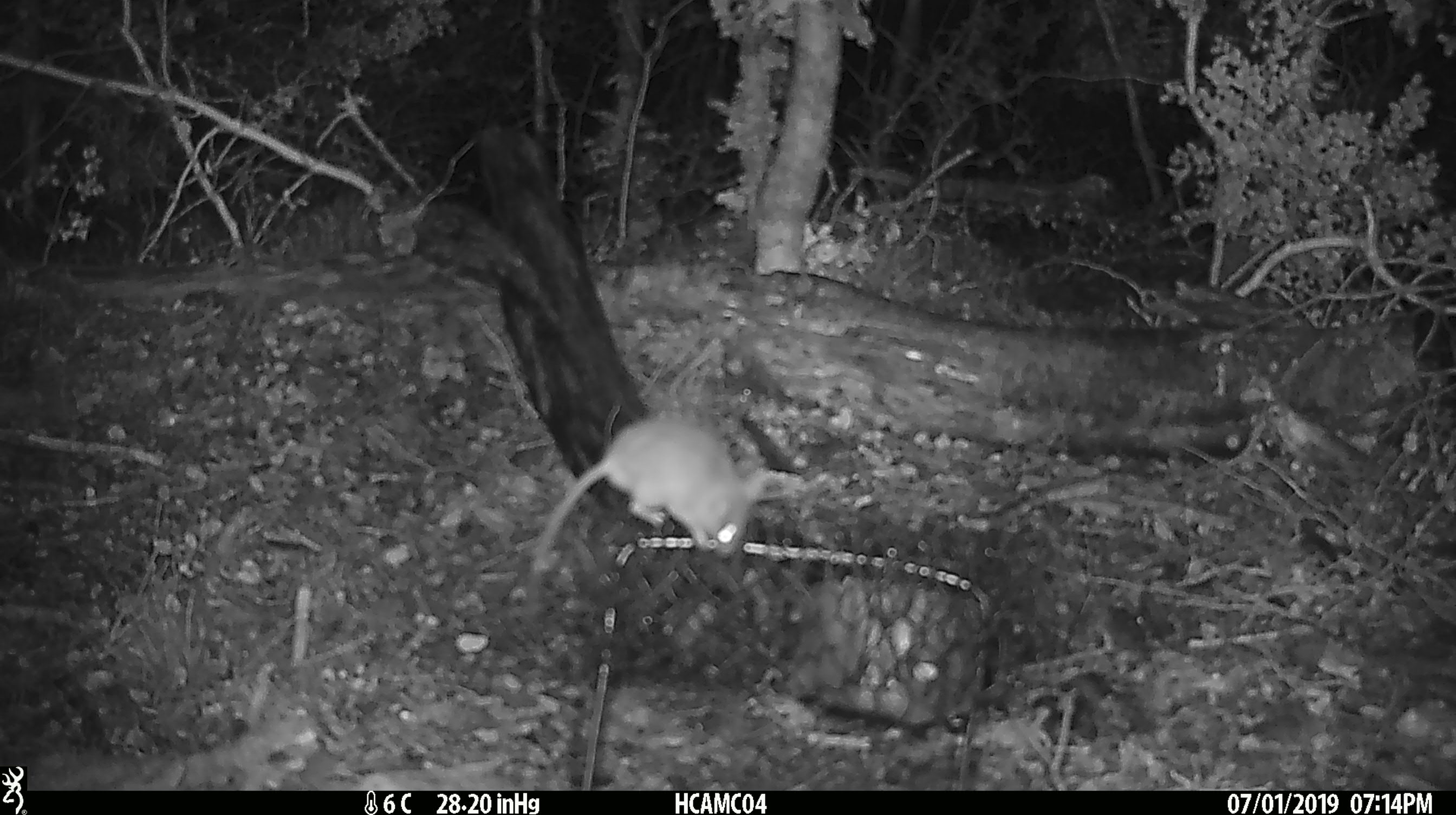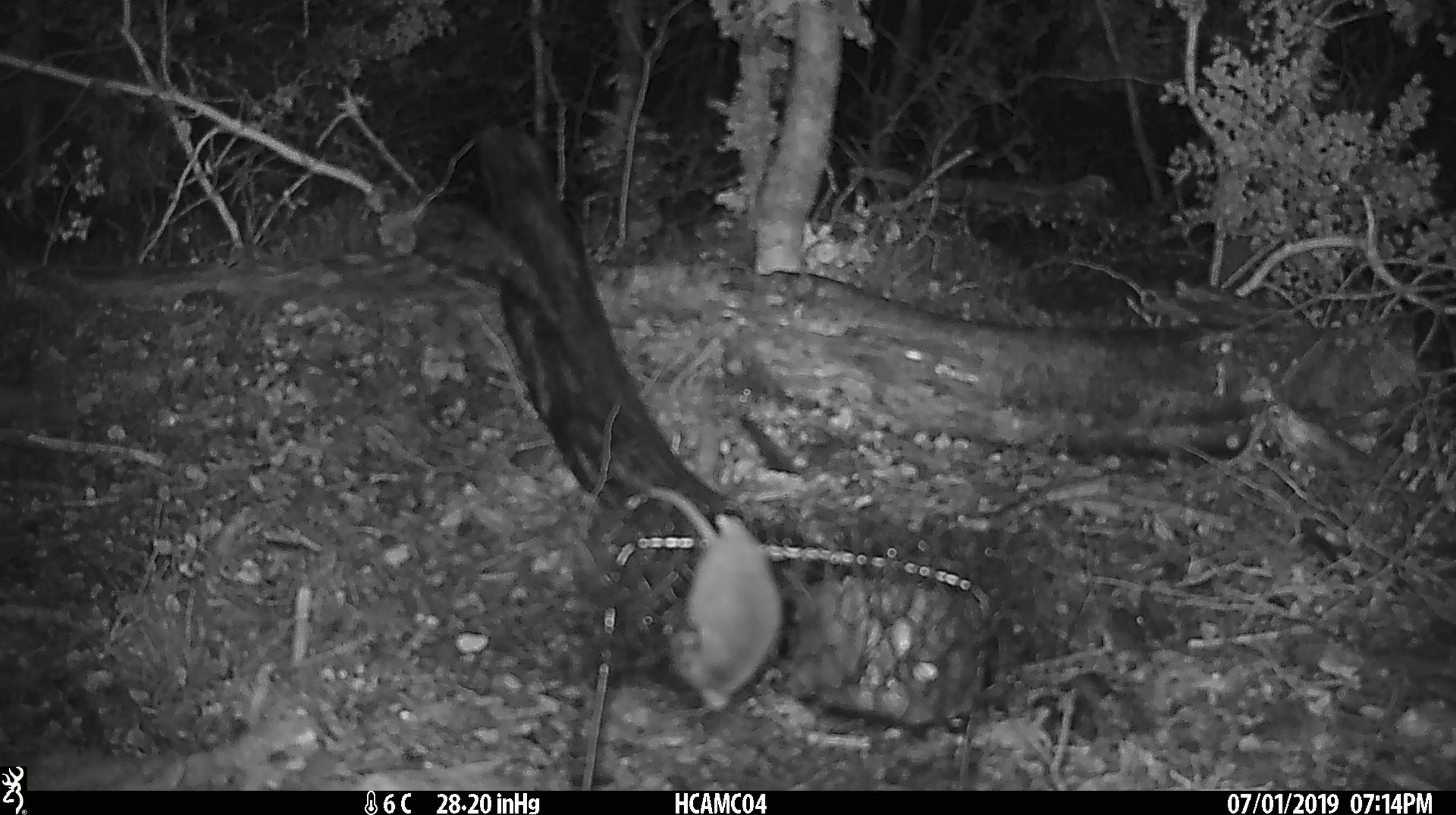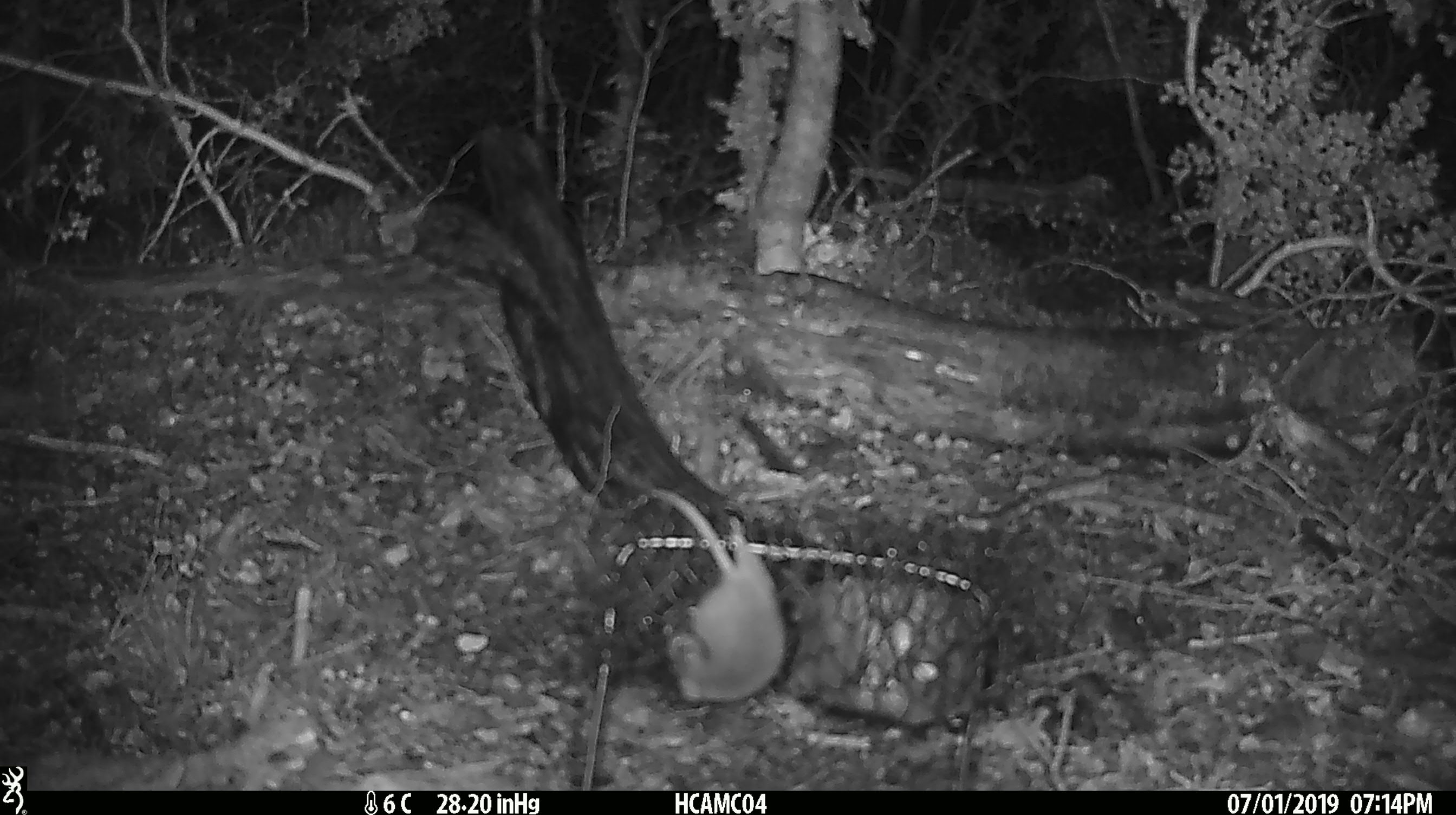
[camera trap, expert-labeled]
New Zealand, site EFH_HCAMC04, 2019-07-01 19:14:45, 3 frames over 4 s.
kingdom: Animalia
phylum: Chordata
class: Mammalia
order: Rodentia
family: Muridae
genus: Mus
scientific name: Mus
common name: mouse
Mouse (Mus).